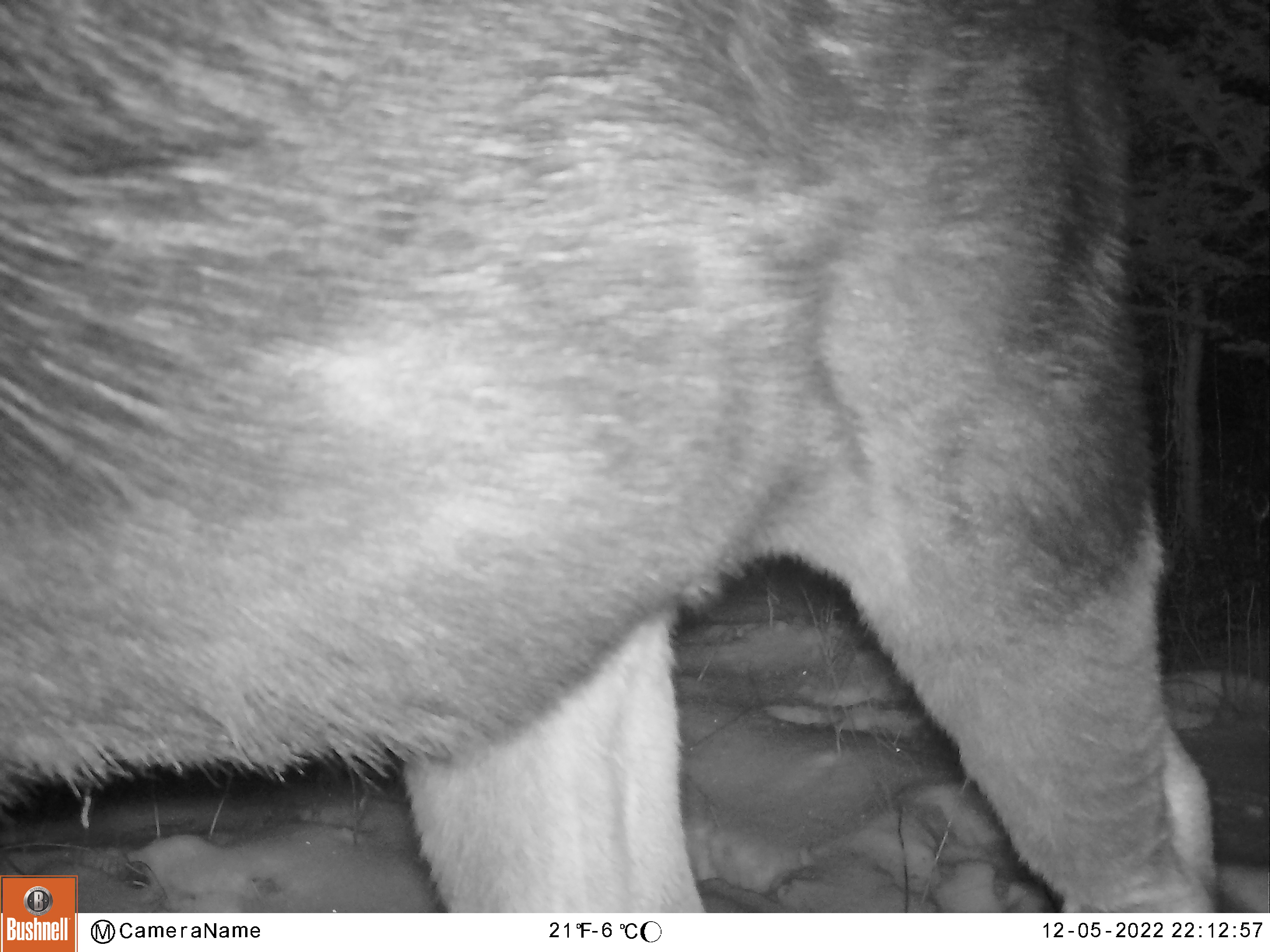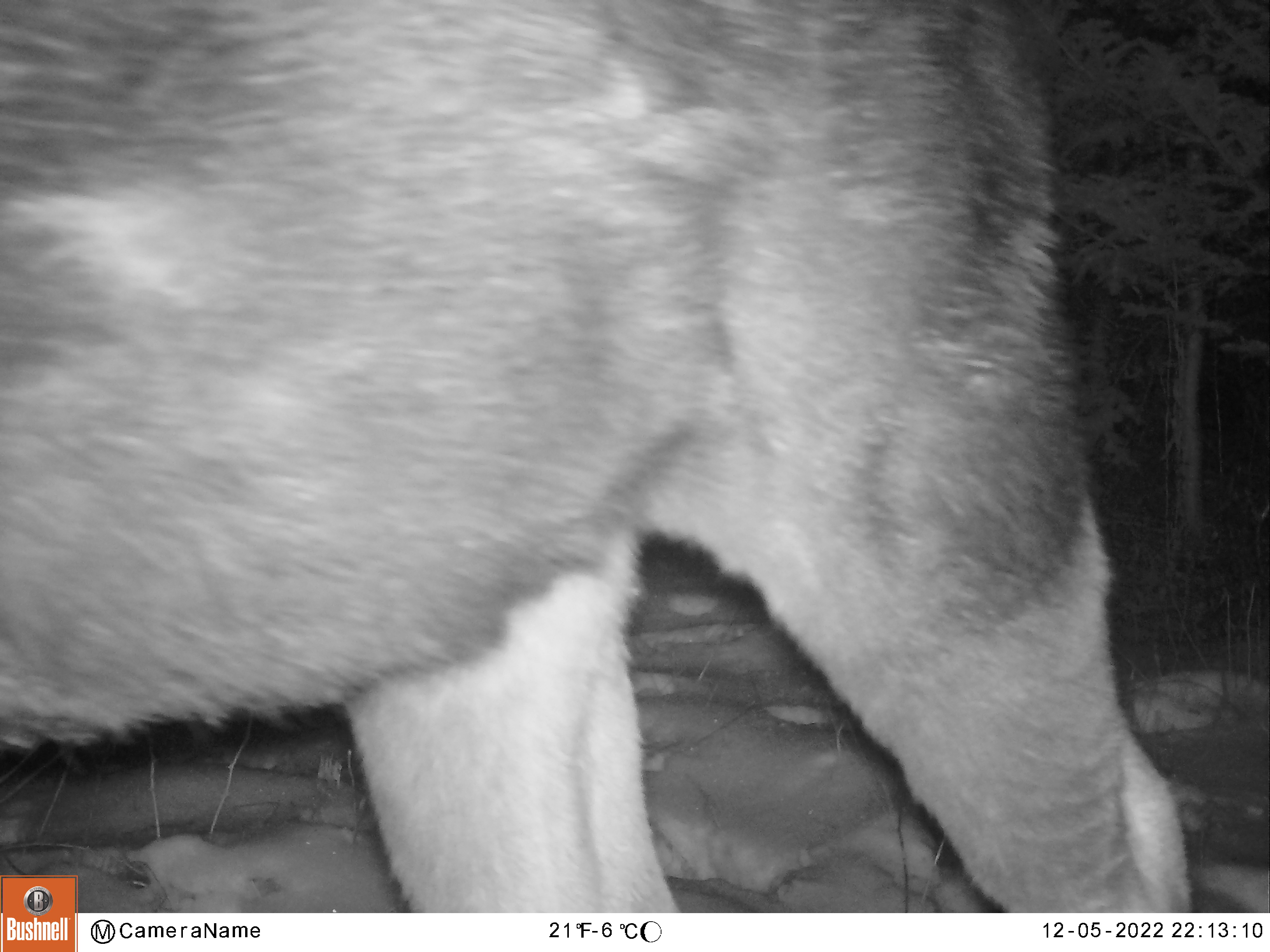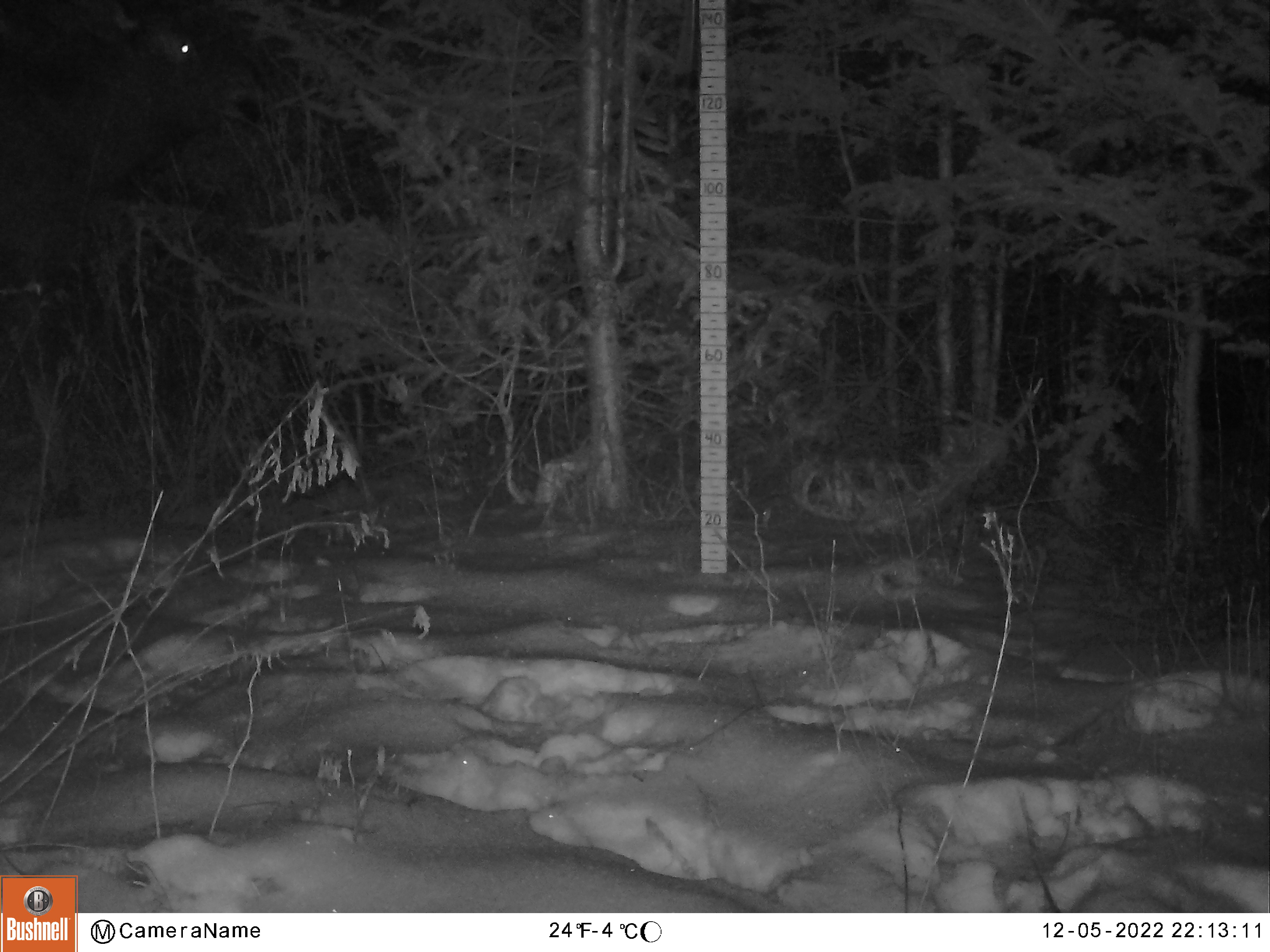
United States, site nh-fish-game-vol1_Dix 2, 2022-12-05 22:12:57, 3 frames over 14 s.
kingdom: Animalia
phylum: Chordata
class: Mammalia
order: Artiodactyla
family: Cervidae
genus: Alces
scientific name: Alces alces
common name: moose